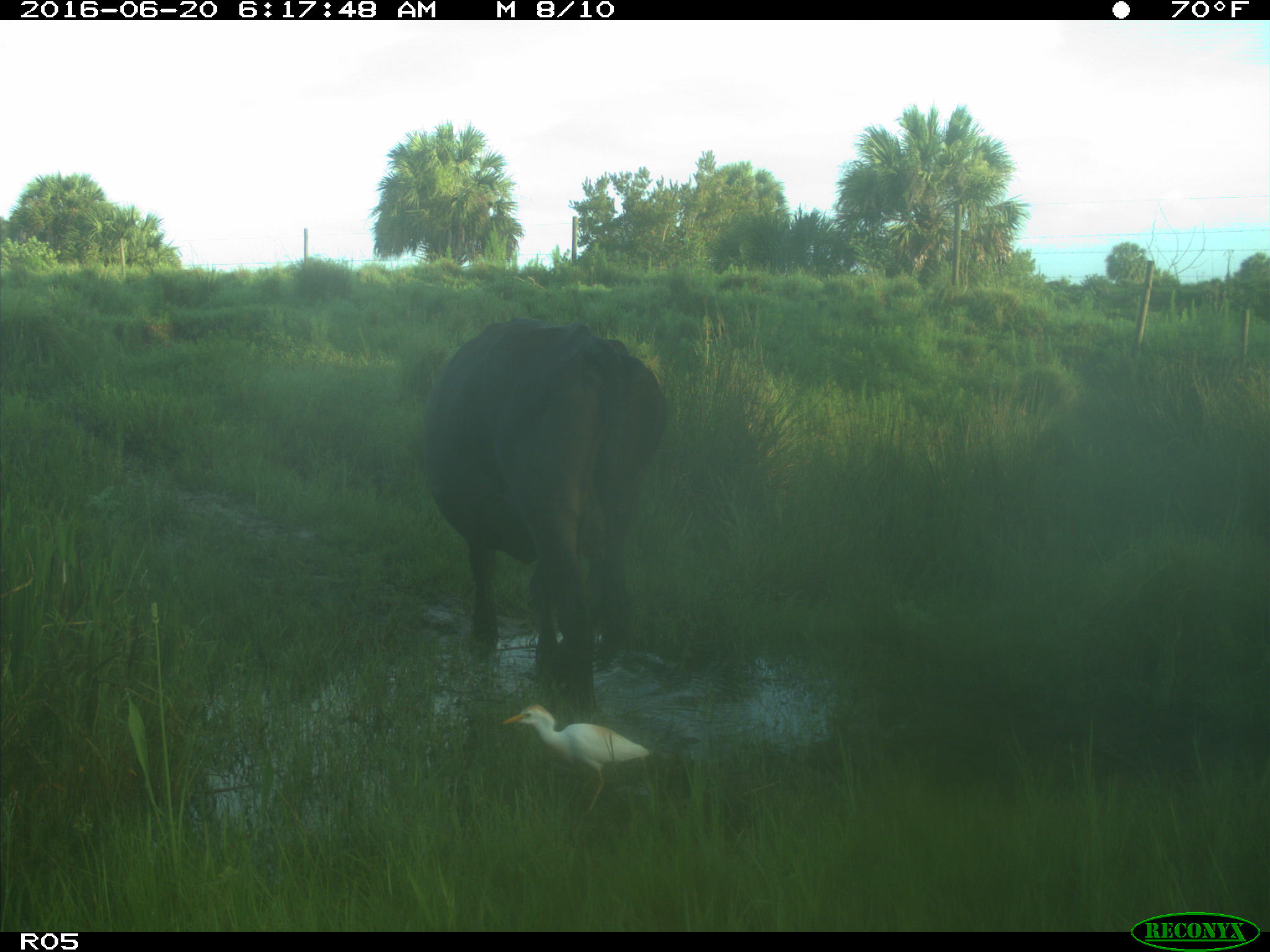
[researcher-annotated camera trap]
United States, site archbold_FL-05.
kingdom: Animalia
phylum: Chordata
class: Mammalia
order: Artiodactyla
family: Bovidae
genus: Bos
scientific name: Bos taurus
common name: domestic cow